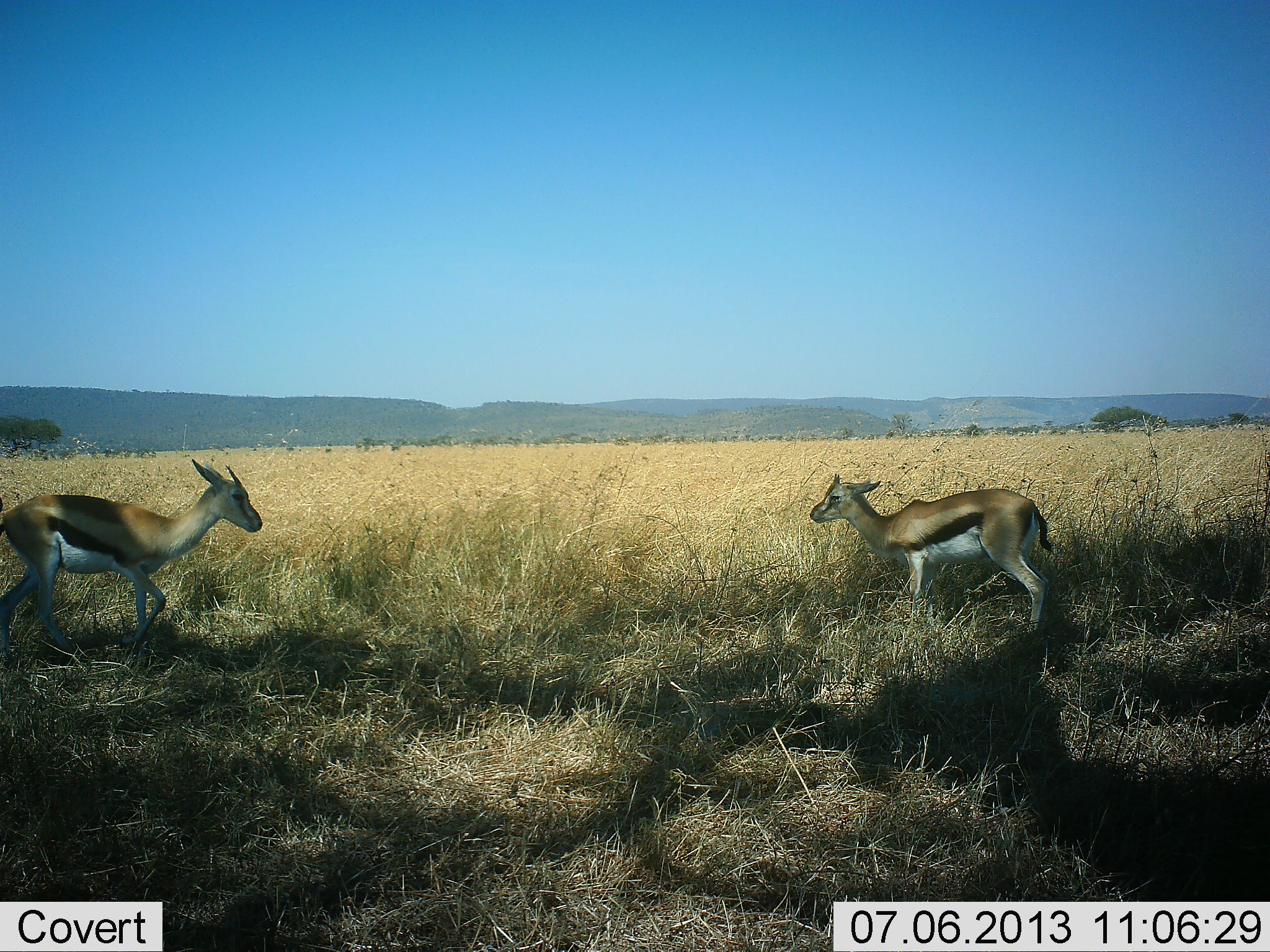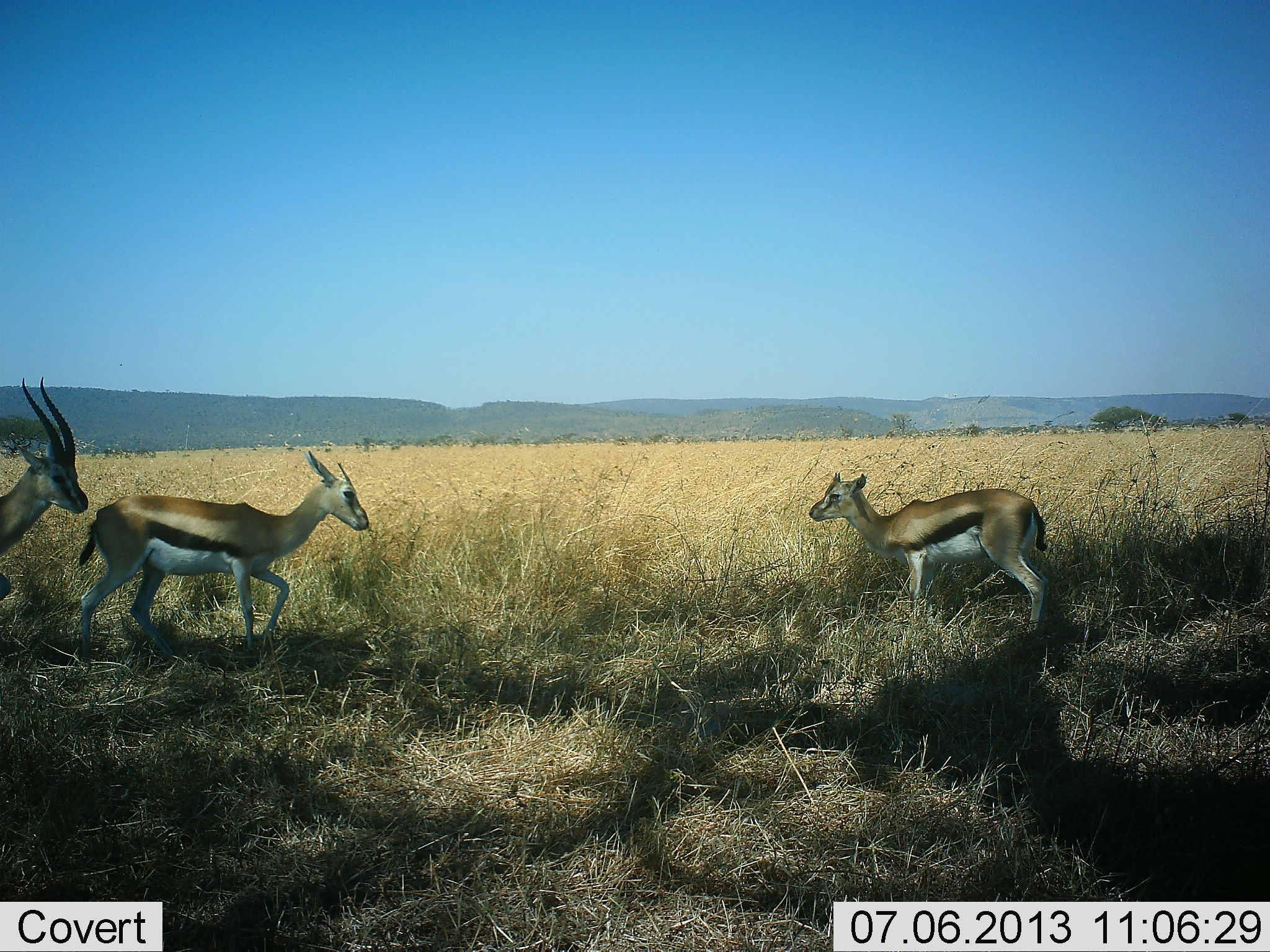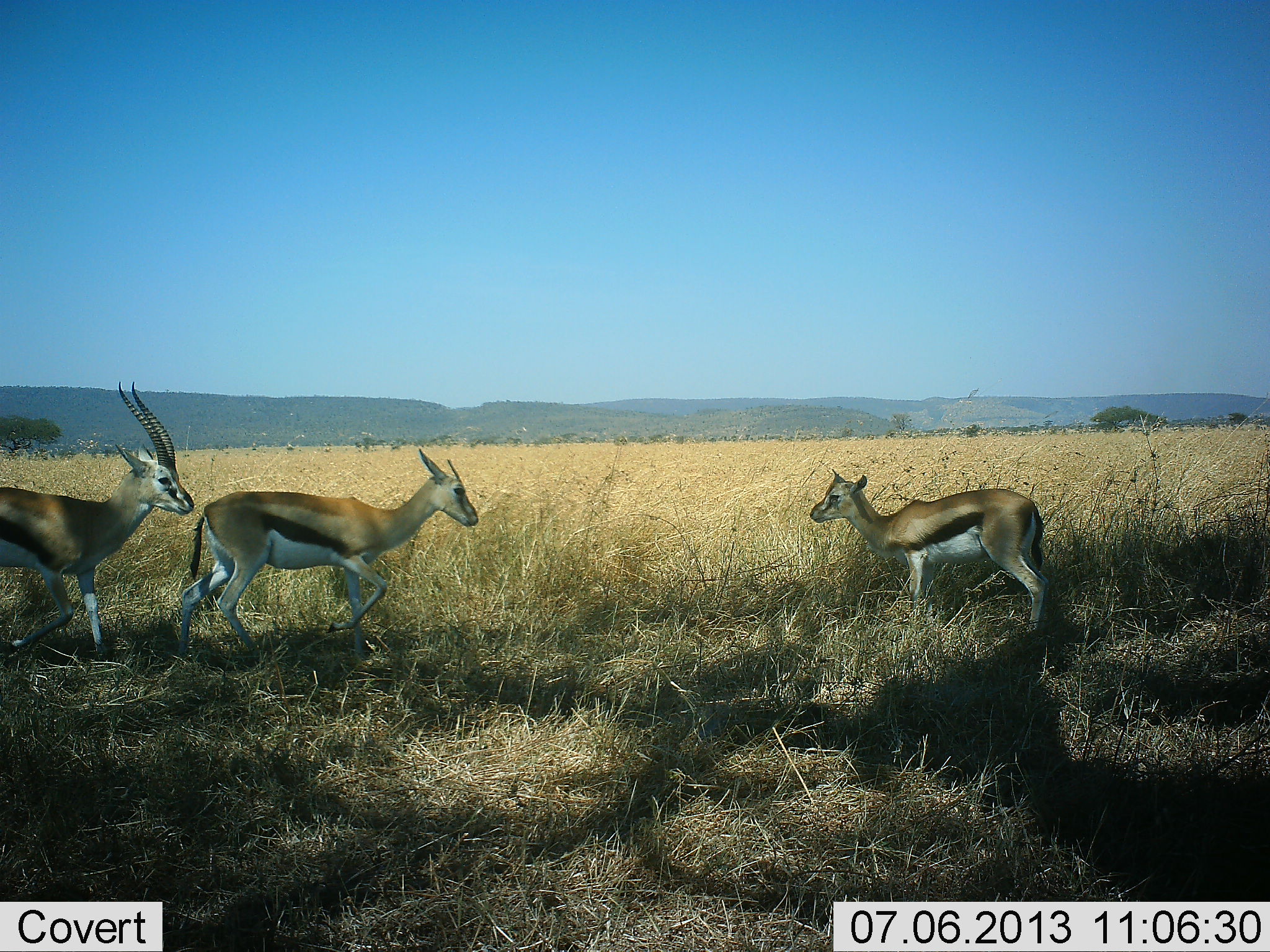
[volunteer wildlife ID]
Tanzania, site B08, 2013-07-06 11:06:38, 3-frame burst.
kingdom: Animalia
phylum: Chordata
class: Mammalia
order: Artiodactyla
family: Bovidae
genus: Eudorcas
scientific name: Eudorcas thomsonii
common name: thomson's gazelle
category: gazellethomsons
Gazellethomsons (thomson's gazelle) (Eudorcas thomsonii), count 3. Behavior (volunteer vote fractions): standing 90%, resting 10%, moving 100%, interacting 10%. Young present (vote fraction): 40%. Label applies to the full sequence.